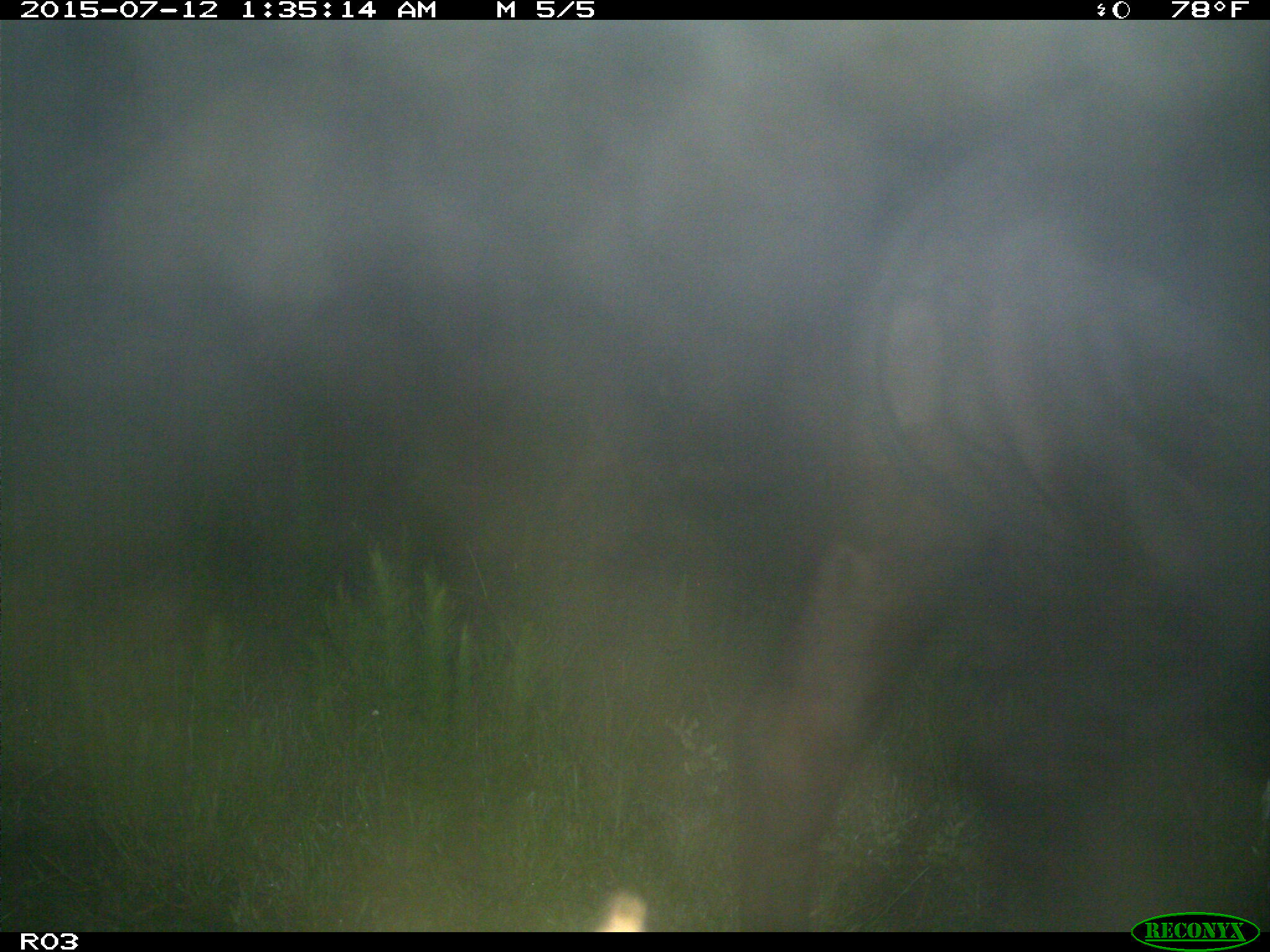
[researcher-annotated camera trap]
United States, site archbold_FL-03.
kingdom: Animalia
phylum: Chordata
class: Mammalia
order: Artiodactyla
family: Bovidae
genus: Bos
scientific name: Bos taurus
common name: domestic cow